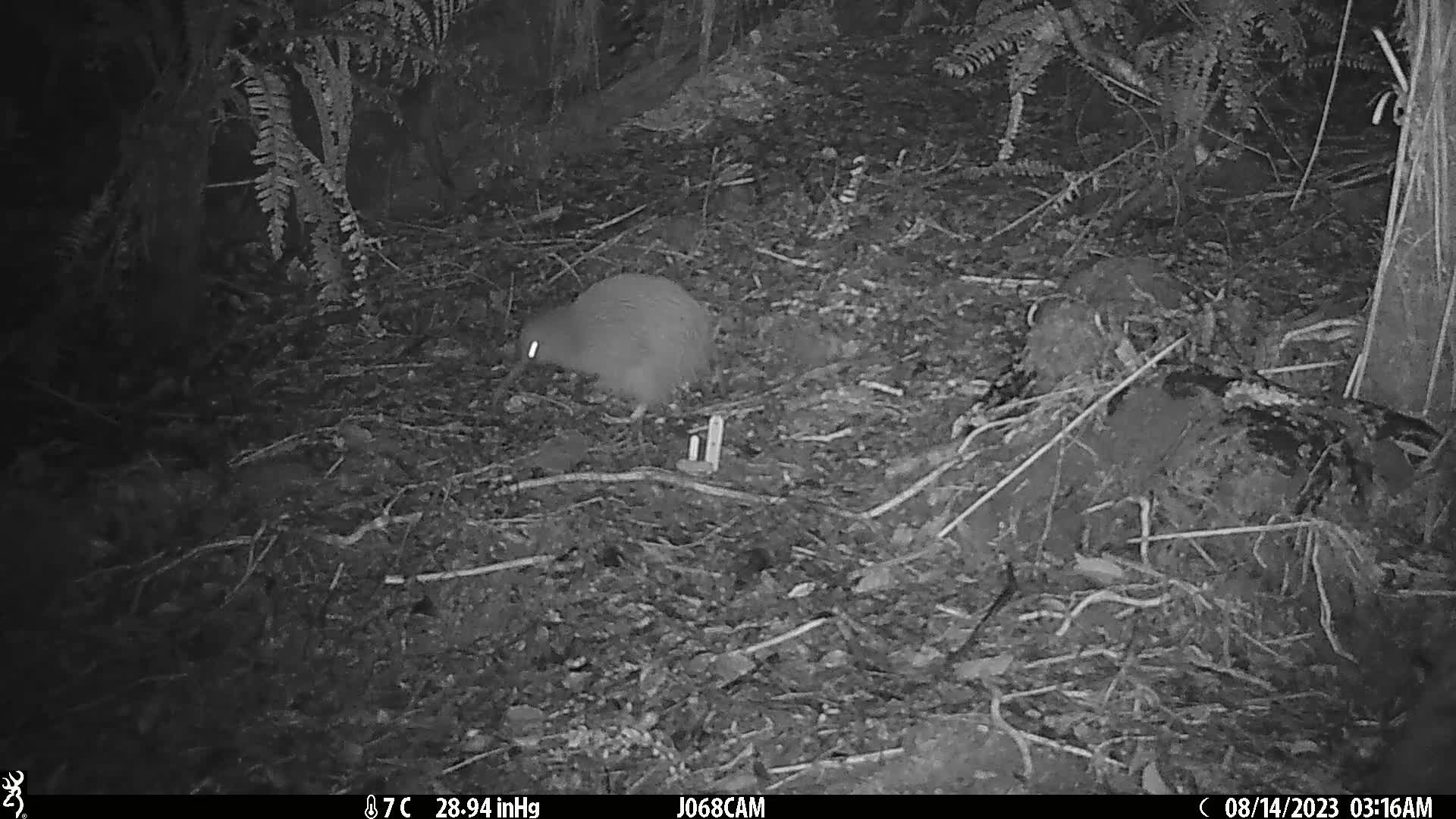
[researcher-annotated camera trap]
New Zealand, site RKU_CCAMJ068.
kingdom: Animalia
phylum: Chordata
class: Aves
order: Apterygiformes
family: Apterygidae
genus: Apteryx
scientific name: Apteryx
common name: kiwi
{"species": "kiwi (Apteryx)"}